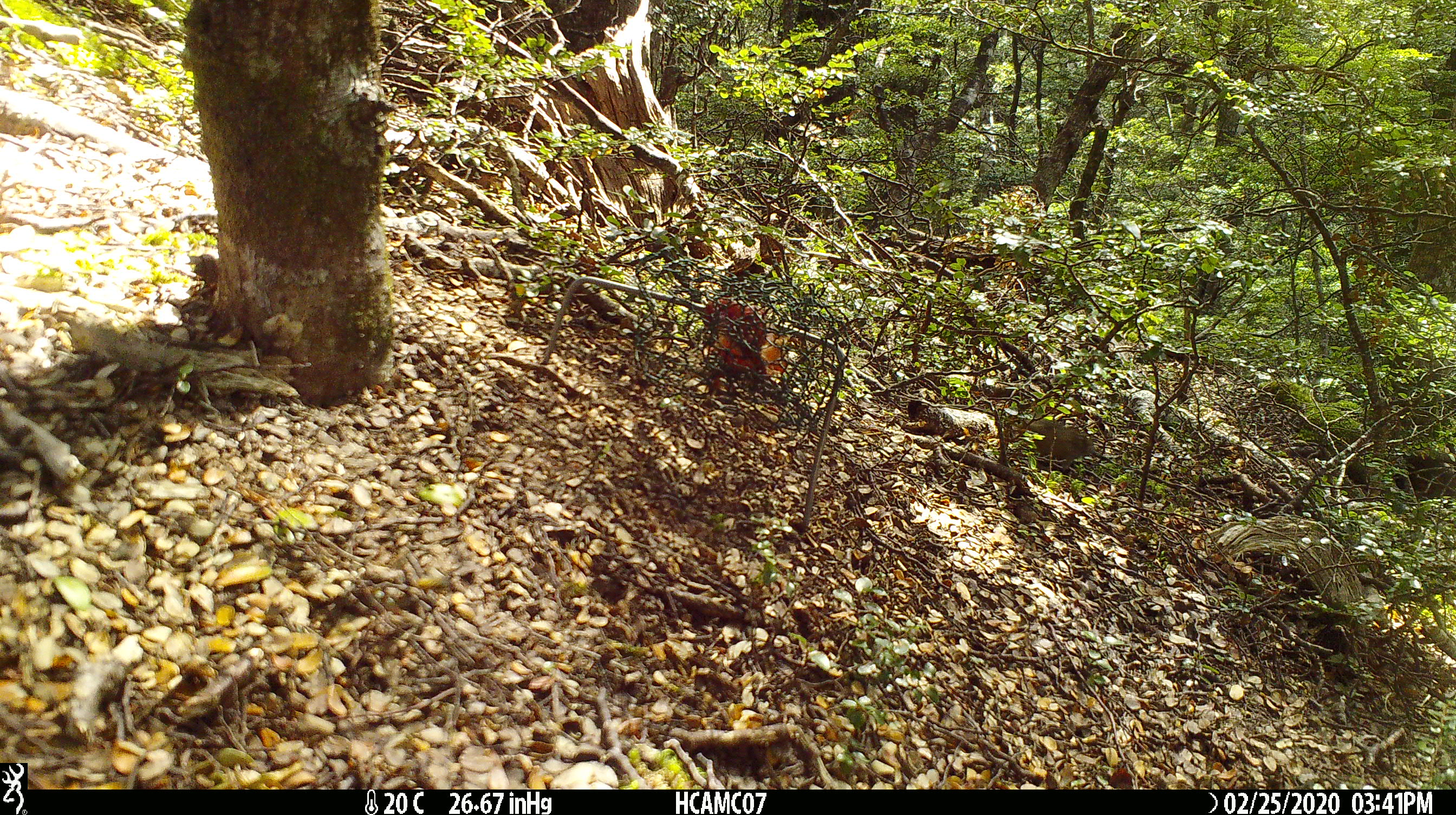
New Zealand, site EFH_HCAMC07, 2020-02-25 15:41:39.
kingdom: Animalia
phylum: Chordata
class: Mammalia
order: Rodentia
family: Muridae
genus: Mus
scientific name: Mus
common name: mouse